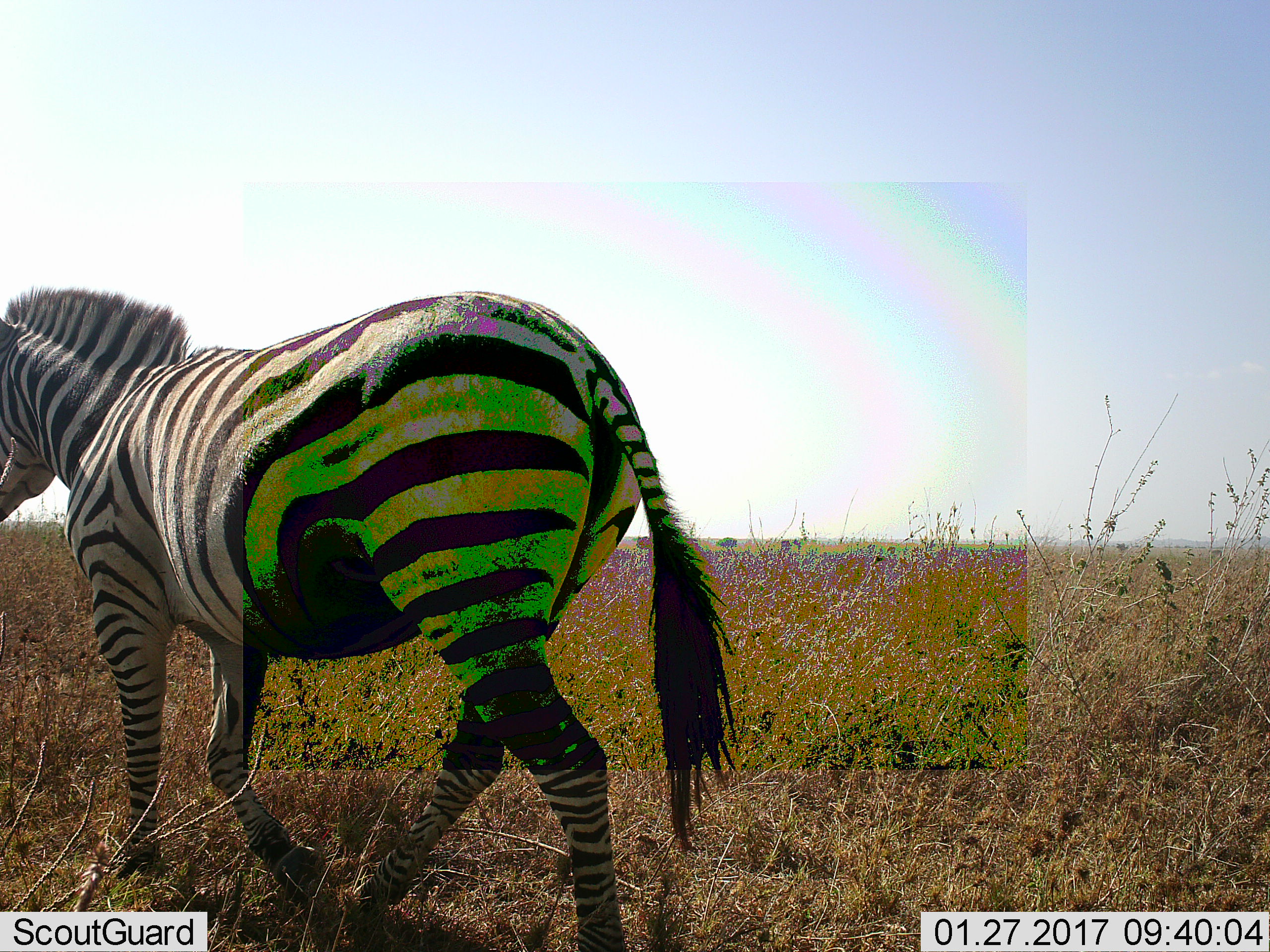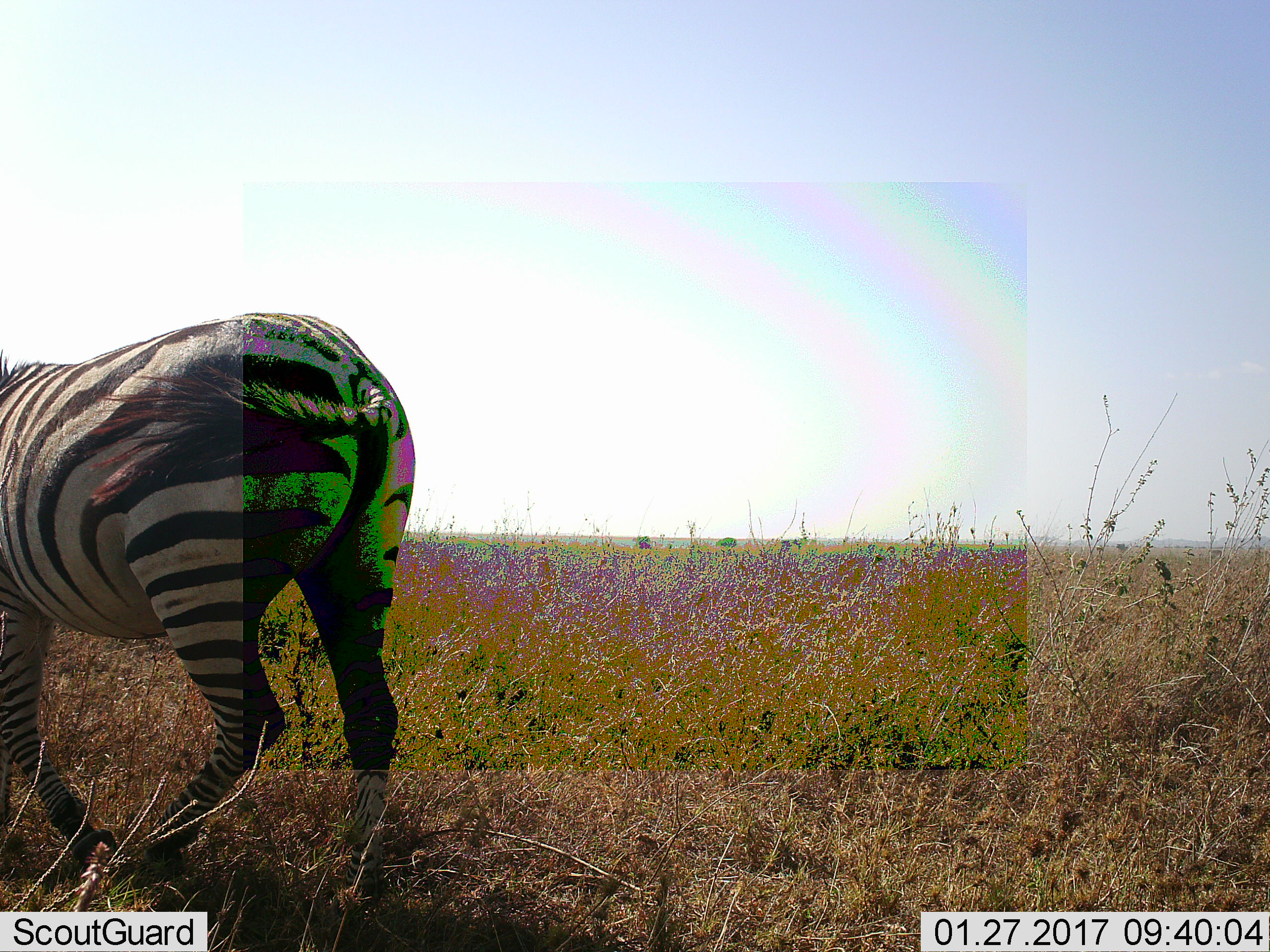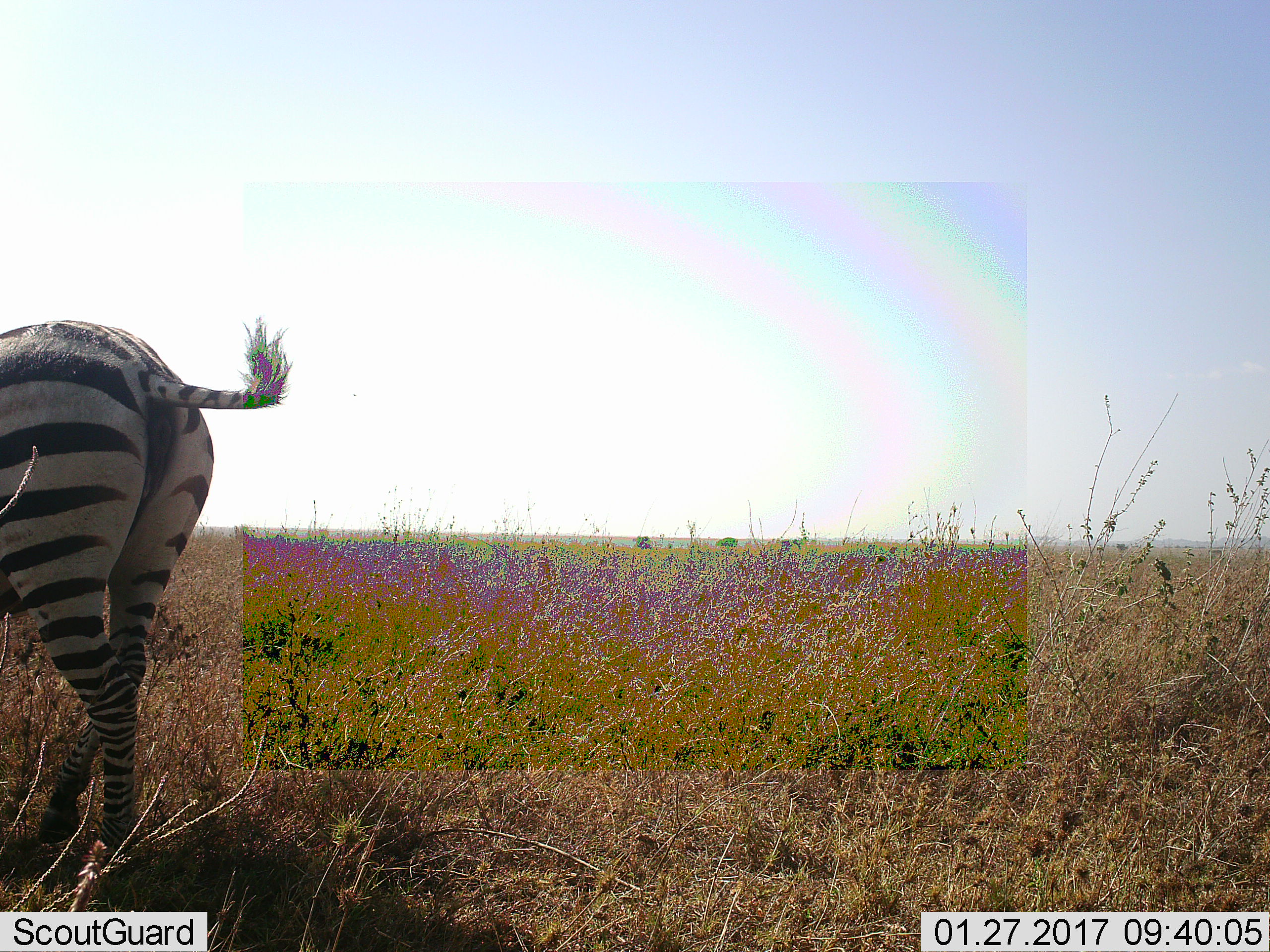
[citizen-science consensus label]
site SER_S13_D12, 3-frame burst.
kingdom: Animalia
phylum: Chordata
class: Mammalia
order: Perissodactyla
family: Equidae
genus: Equus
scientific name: Equus quagga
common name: plains zebra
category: zebraplains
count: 1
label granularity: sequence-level